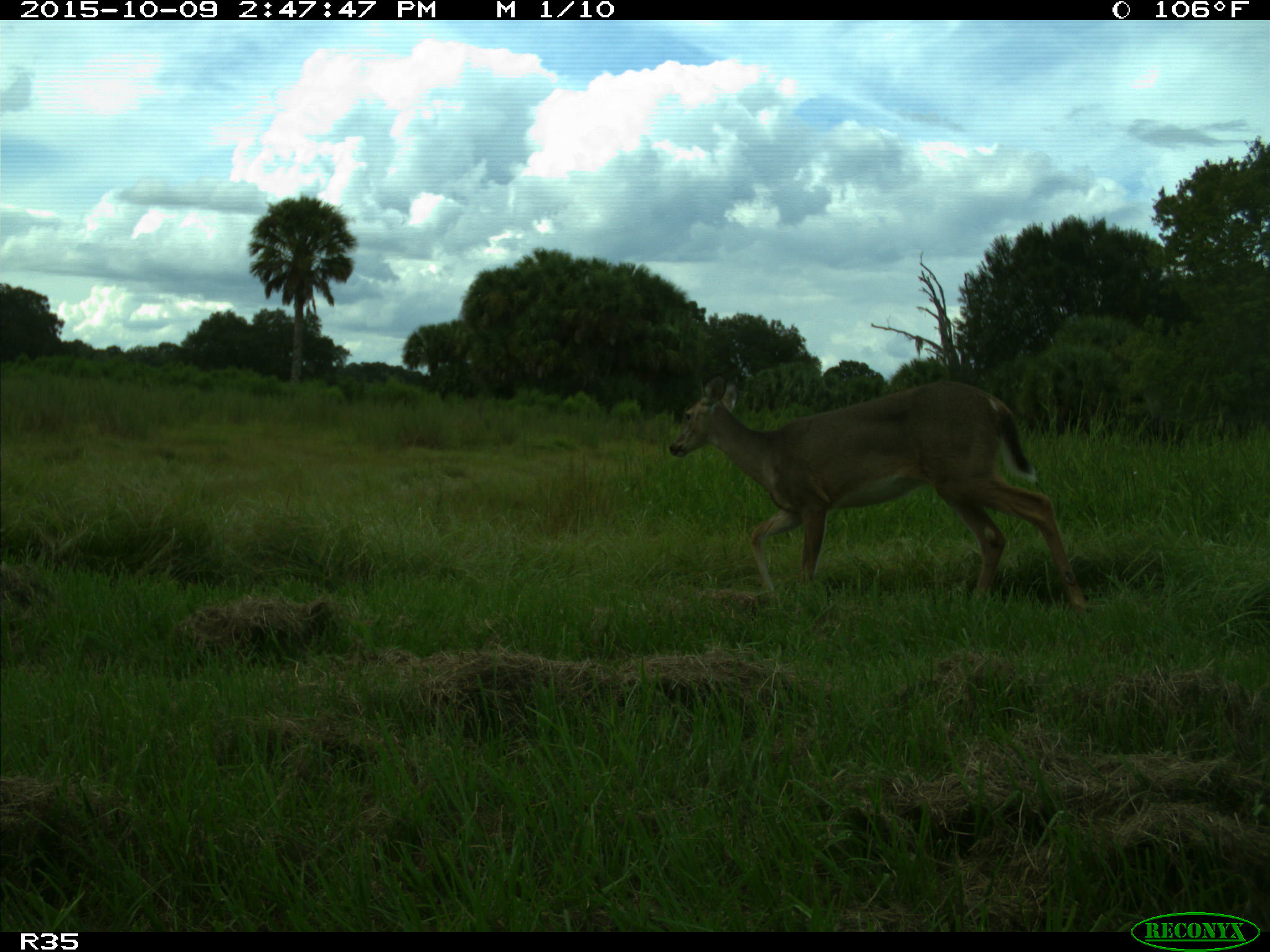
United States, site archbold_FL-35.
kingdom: Animalia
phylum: Chordata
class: Mammalia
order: Artiodactyla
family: Cervidae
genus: Odocoileus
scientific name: Odocoileus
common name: deer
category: unidentified deer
Unidentified deer (deer) (Odocoileus).